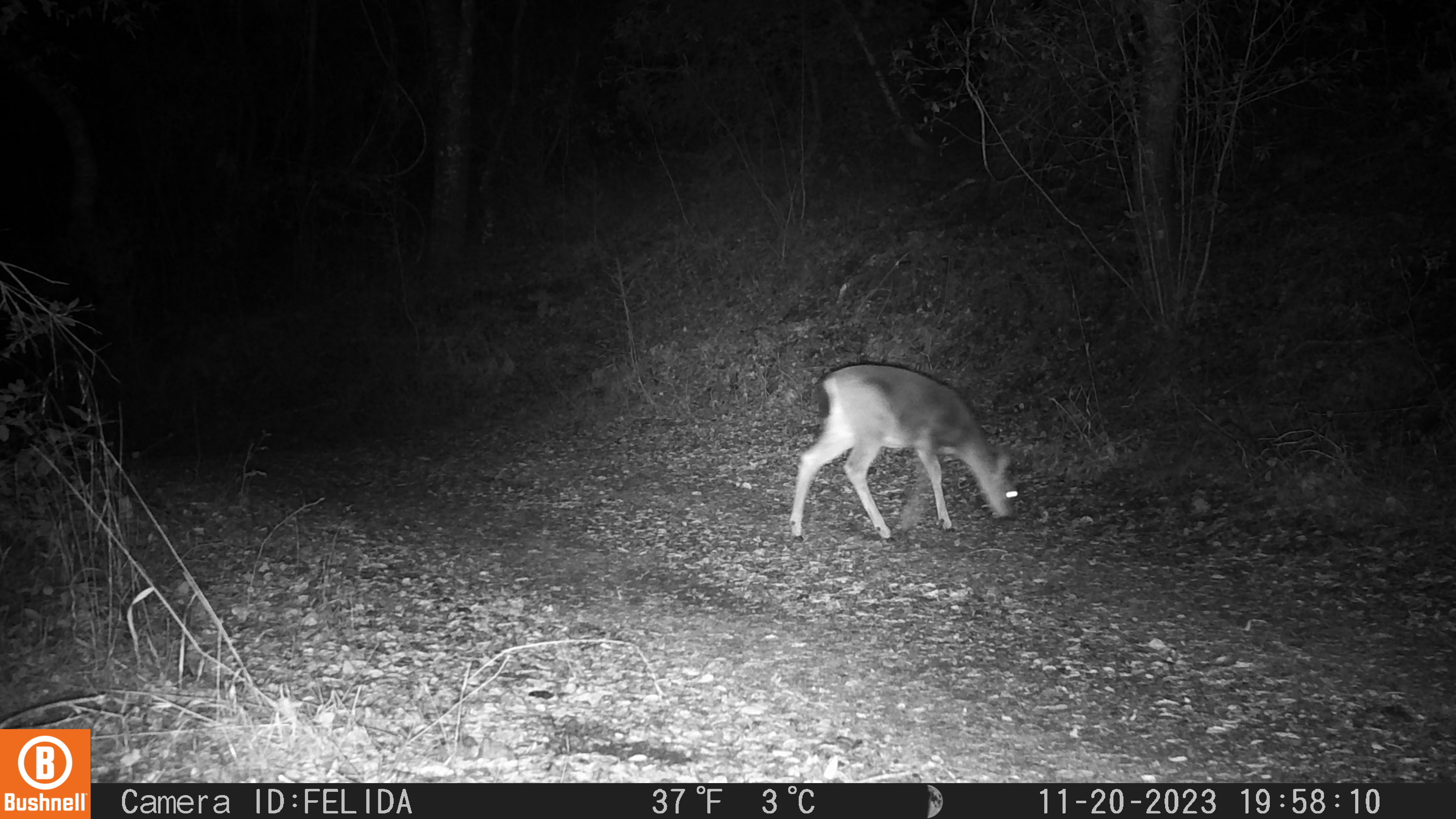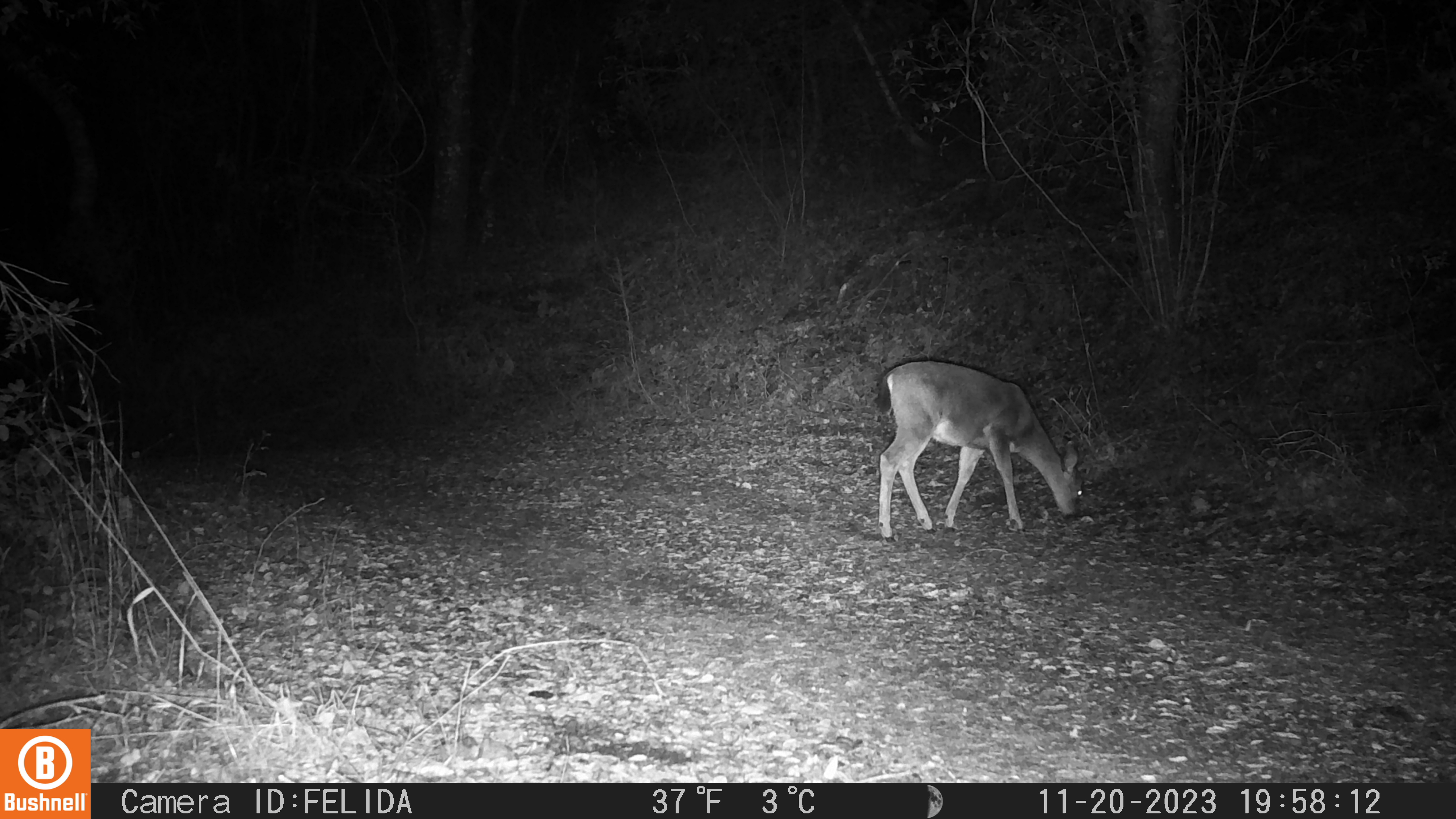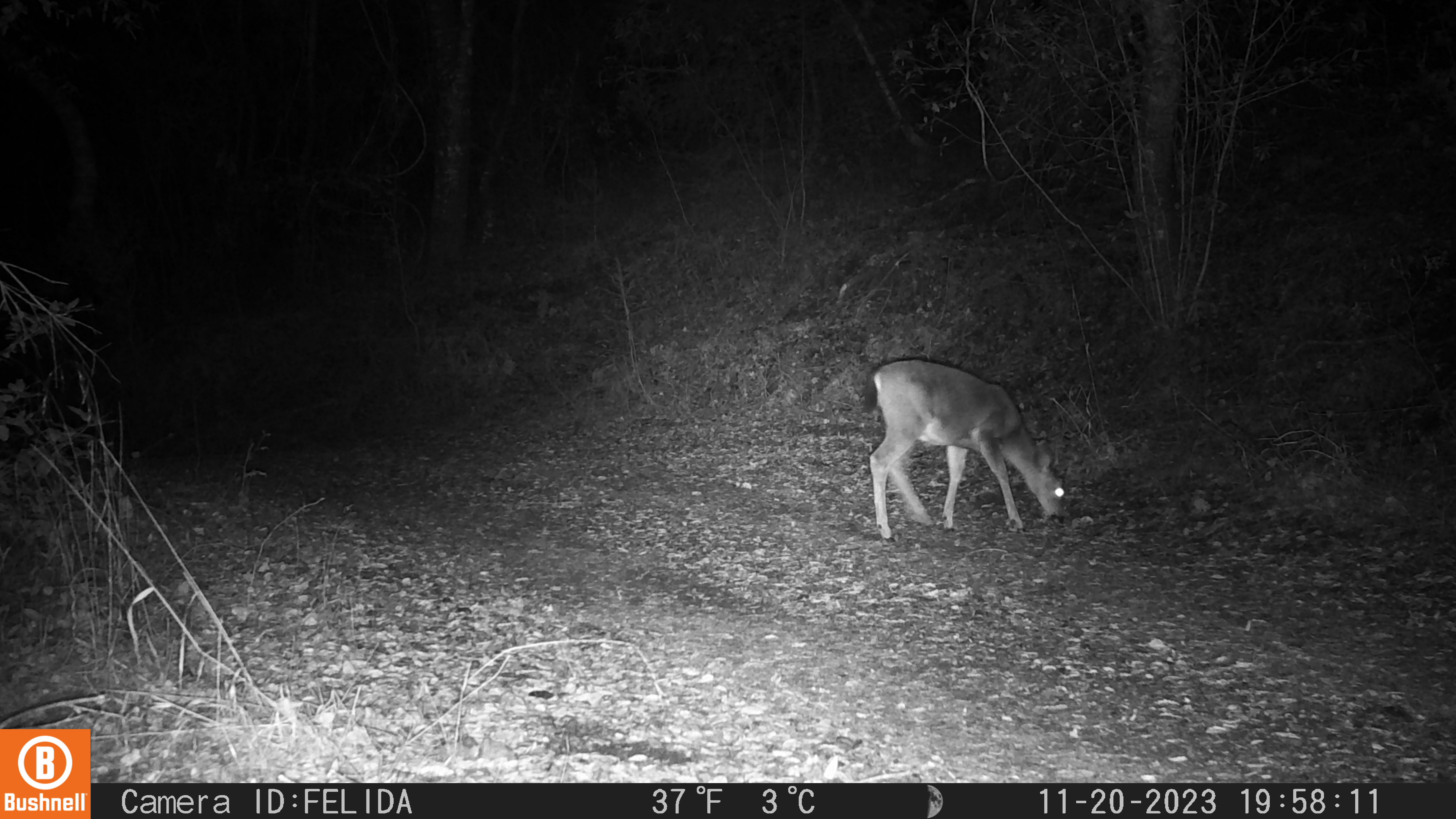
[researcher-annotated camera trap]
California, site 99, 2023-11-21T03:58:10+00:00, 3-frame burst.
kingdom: Animalia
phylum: Chordata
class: Mammalia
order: Artiodactyla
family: Cervidae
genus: Odocoileus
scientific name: Odocoileus hemionus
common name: mule deer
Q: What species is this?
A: Mule deer (Odocoileus hemionus).